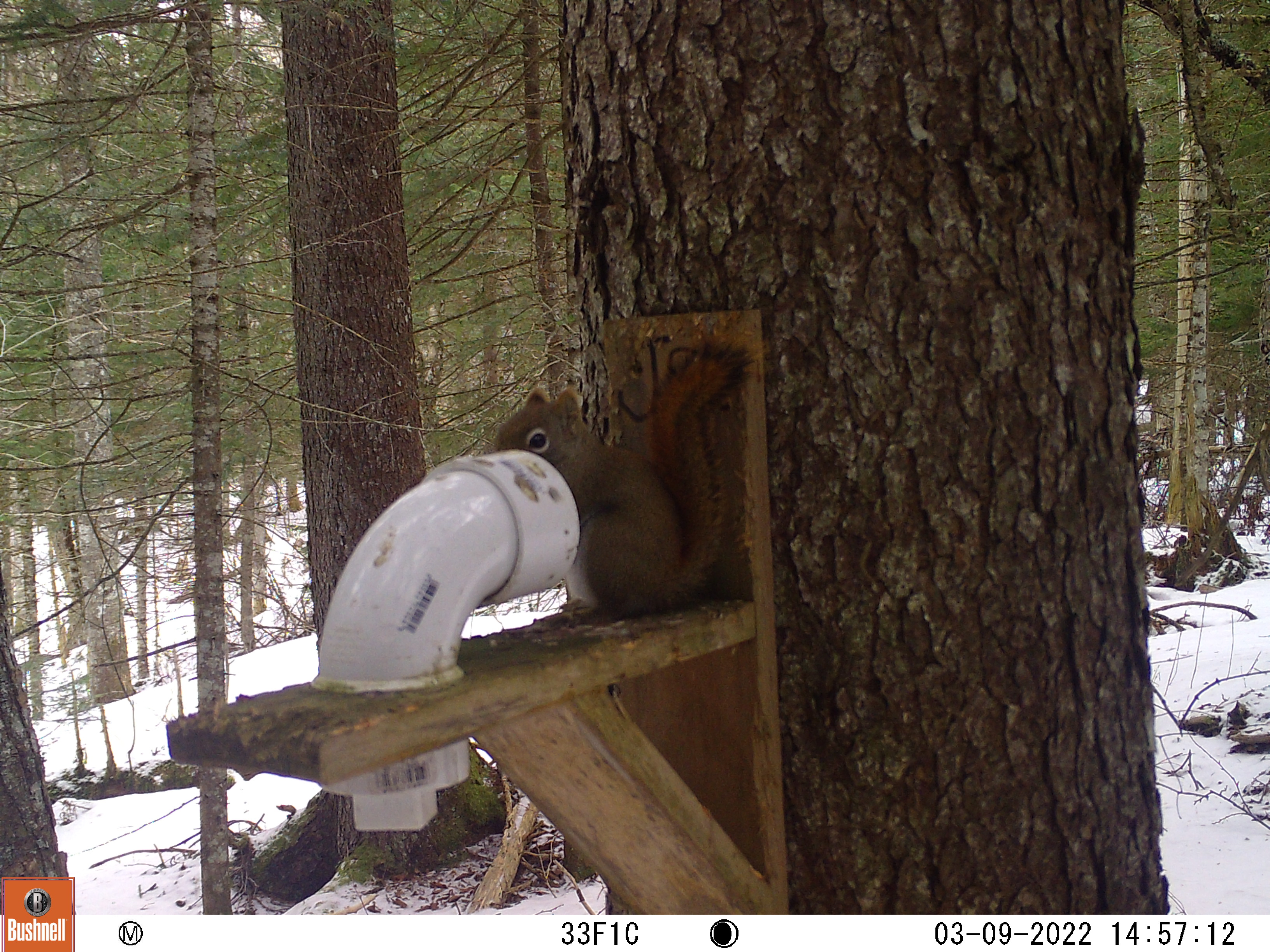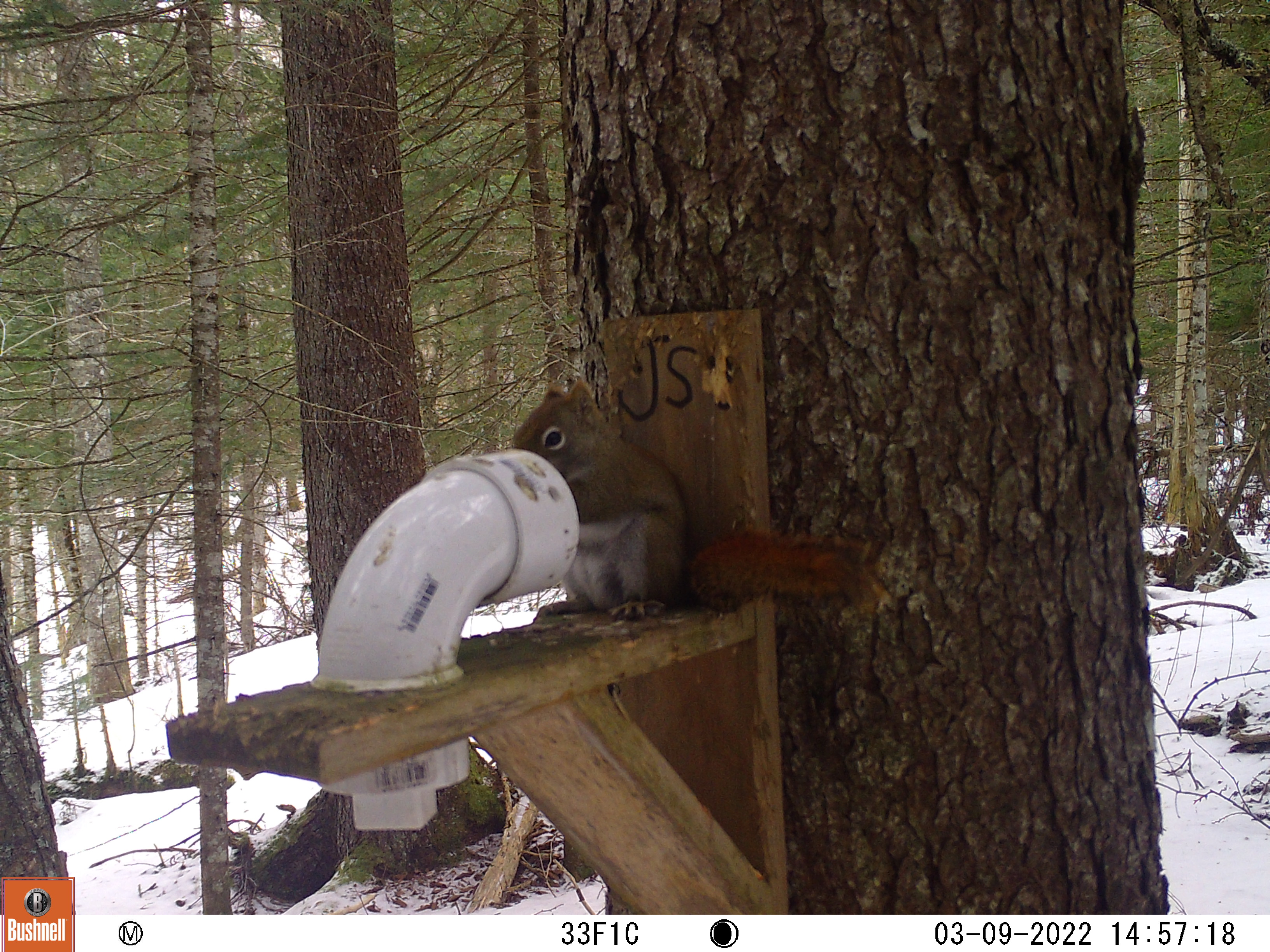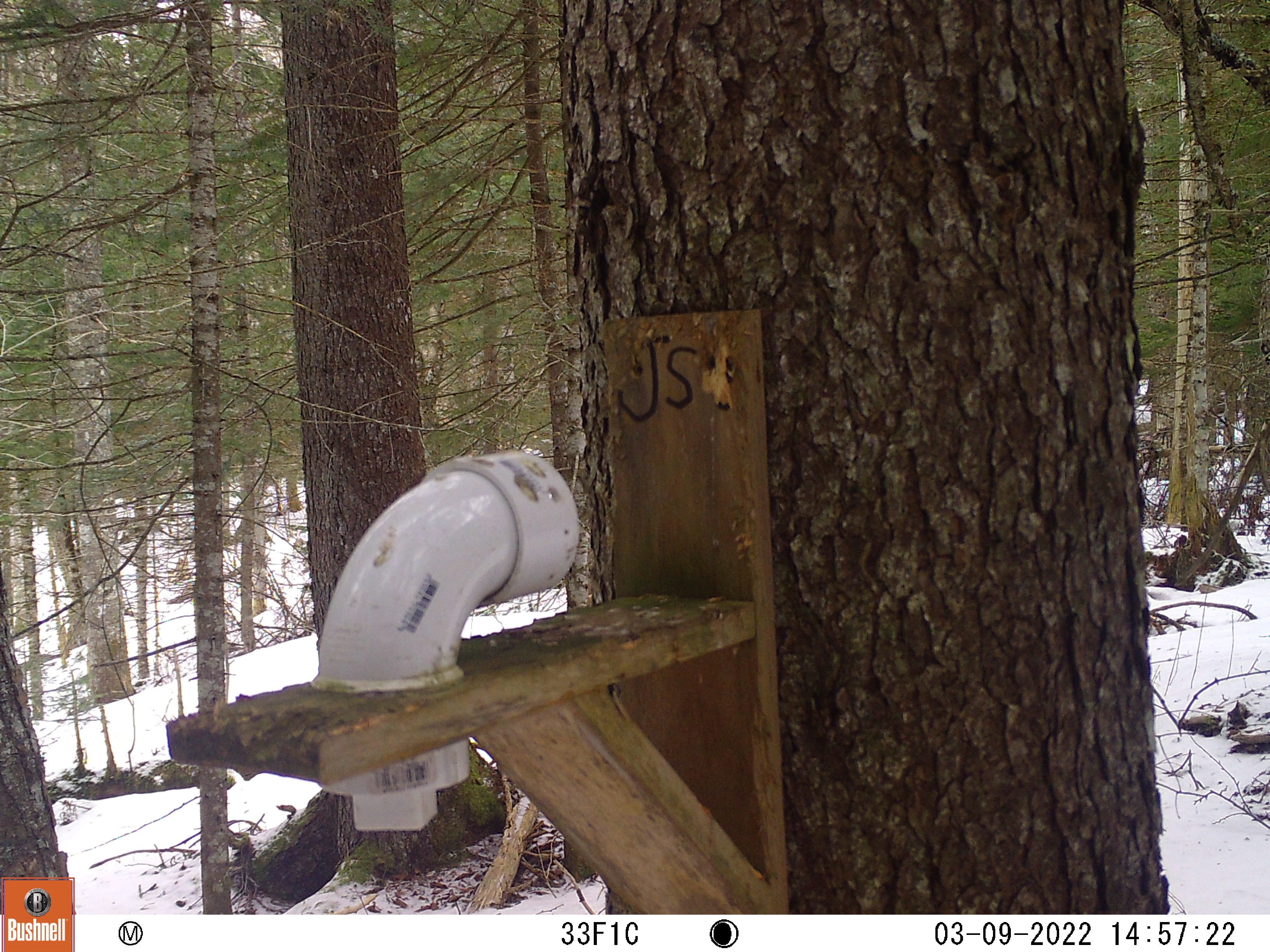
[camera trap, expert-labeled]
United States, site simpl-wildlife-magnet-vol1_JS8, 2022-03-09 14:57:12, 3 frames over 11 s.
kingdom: Animalia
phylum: Chordata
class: Mammalia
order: Rodentia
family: Sciuridae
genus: Tamiasciurus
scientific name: Tamiasciurus hudsonicus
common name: red squirrel